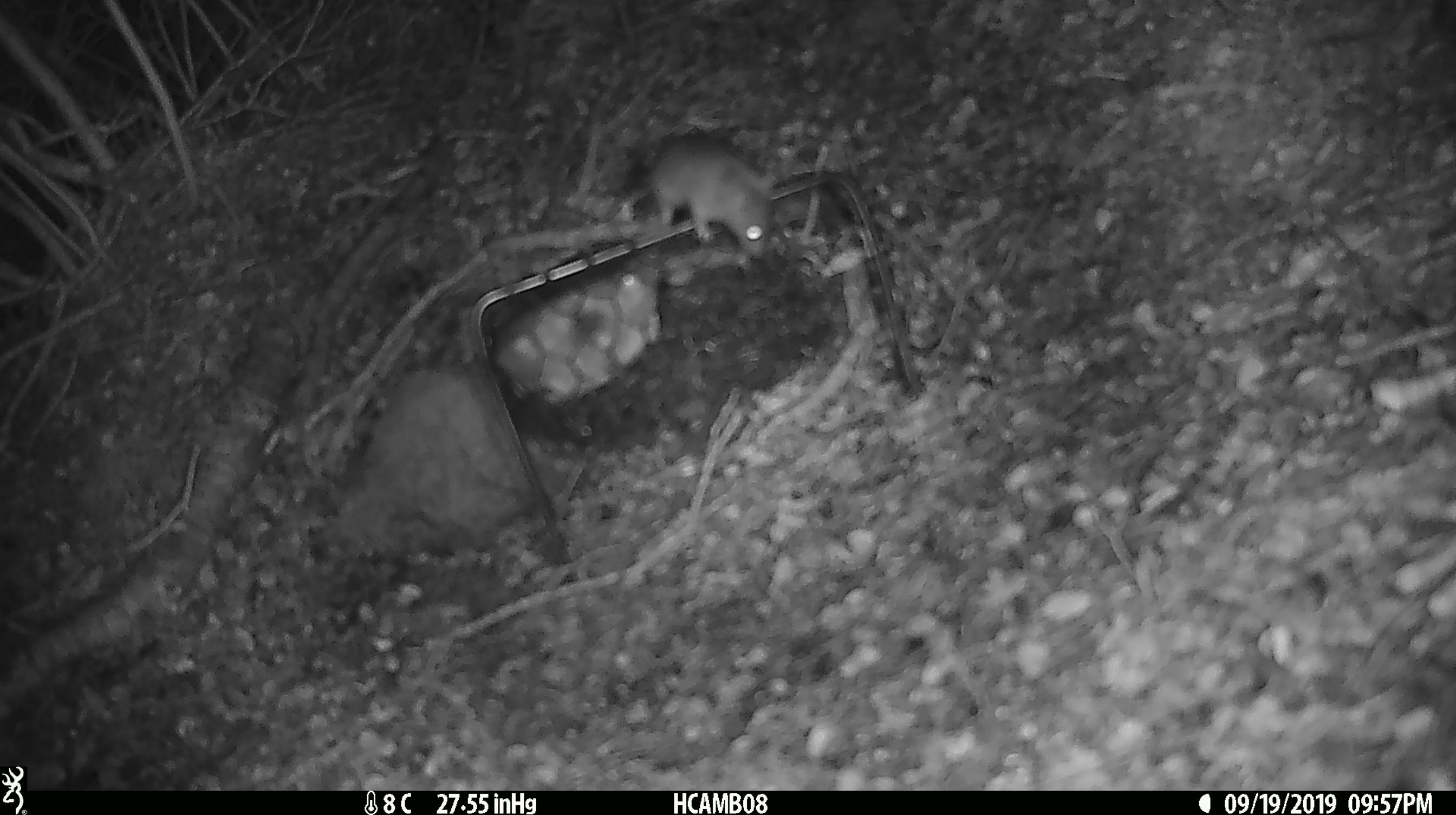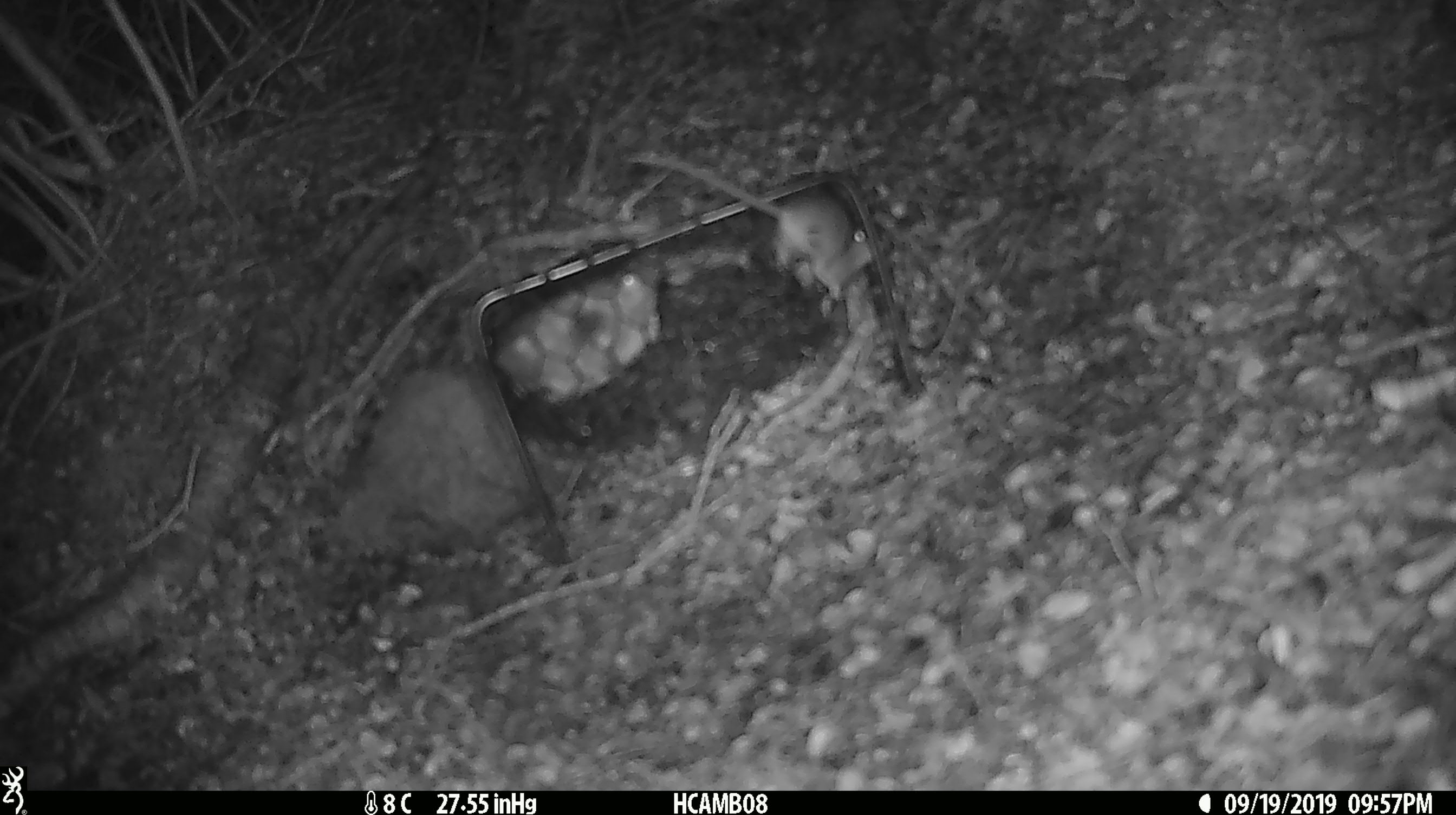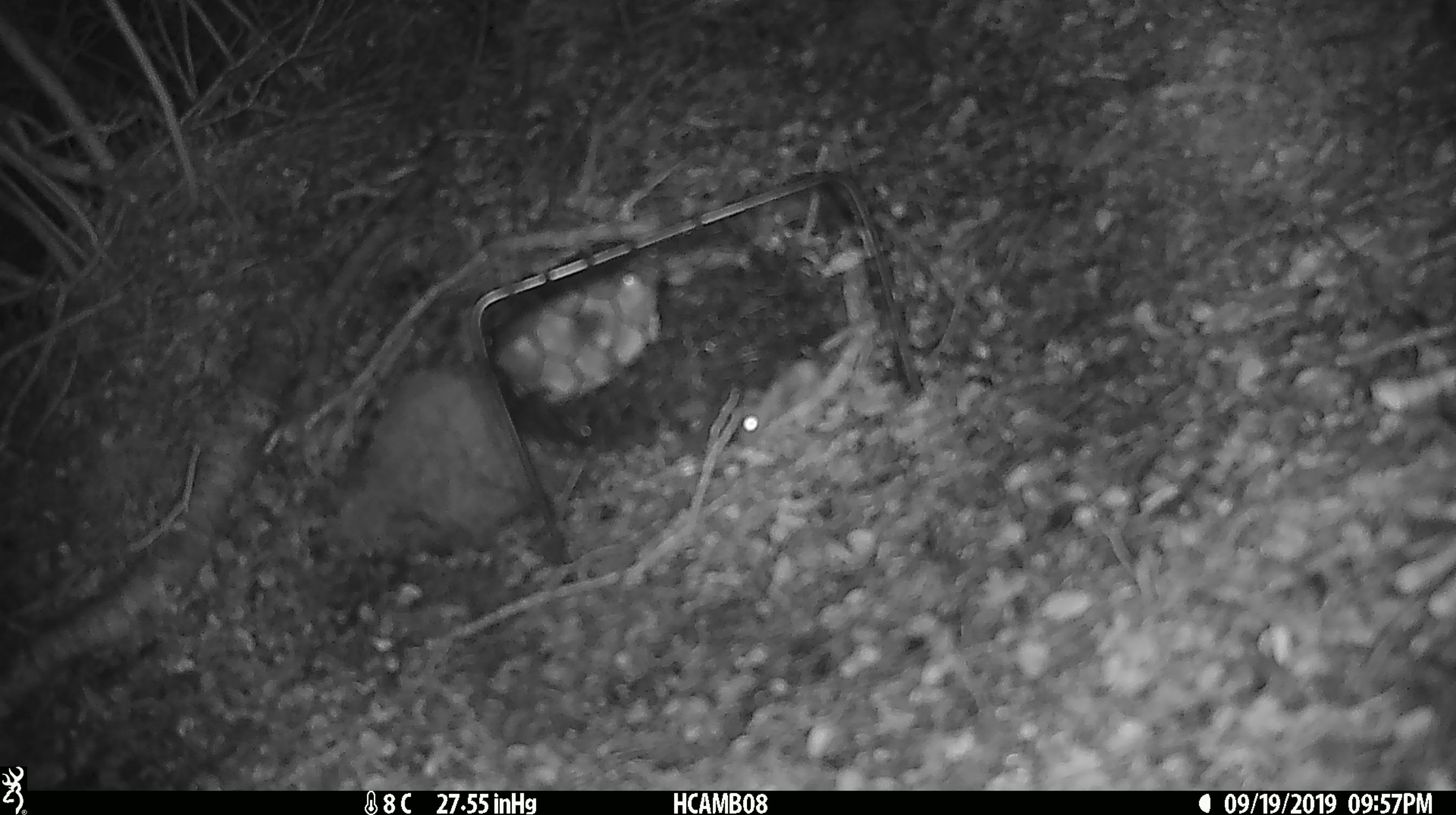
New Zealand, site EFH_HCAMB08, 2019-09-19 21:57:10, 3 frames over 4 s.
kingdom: Animalia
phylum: Chordata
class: Mammalia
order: Rodentia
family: Muridae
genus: Mus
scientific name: Mus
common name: mouse